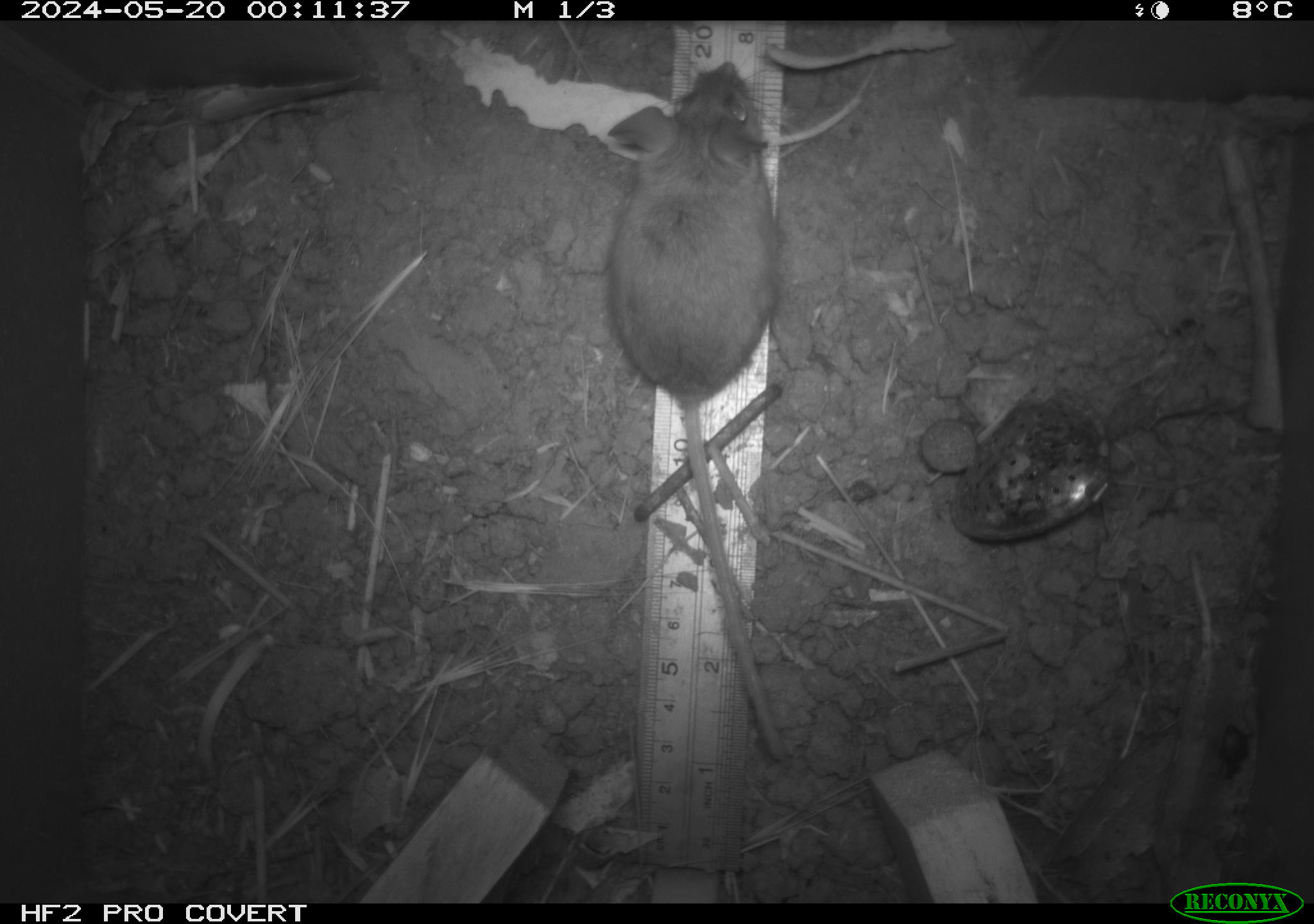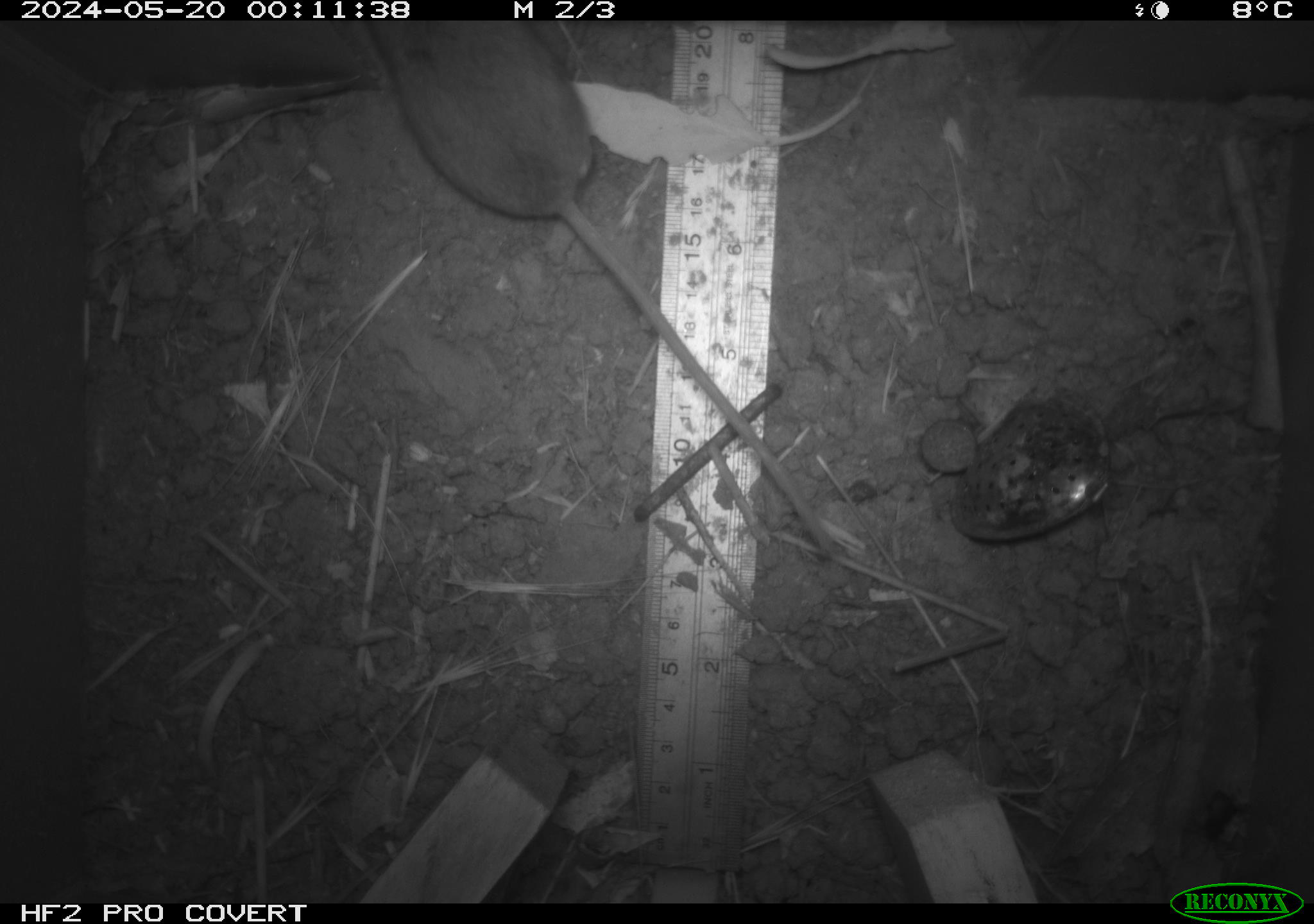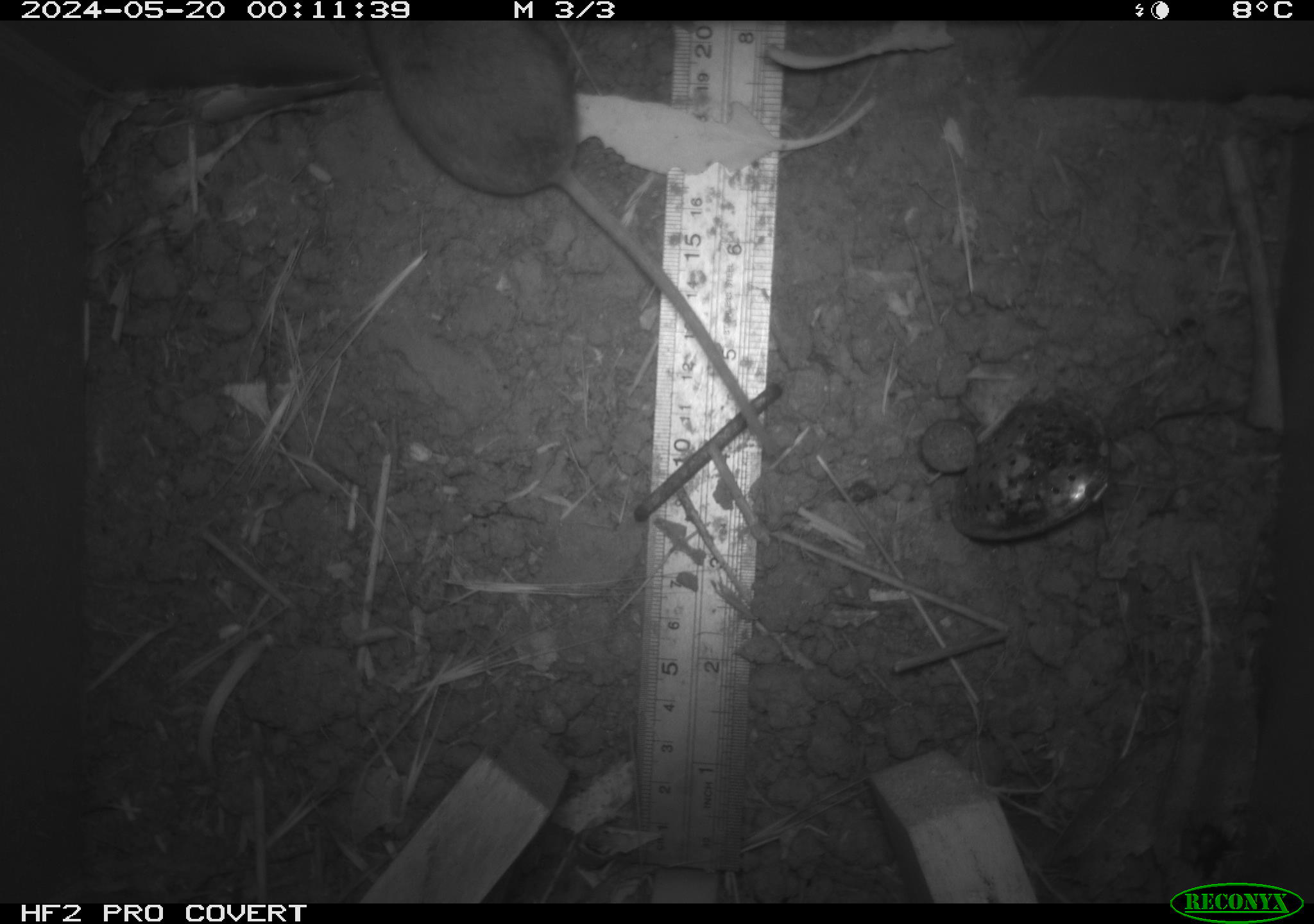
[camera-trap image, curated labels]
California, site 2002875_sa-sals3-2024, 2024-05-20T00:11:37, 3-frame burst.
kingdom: Animalia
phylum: Chordata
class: Mammalia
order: Rodentia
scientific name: Rodentia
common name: rodent